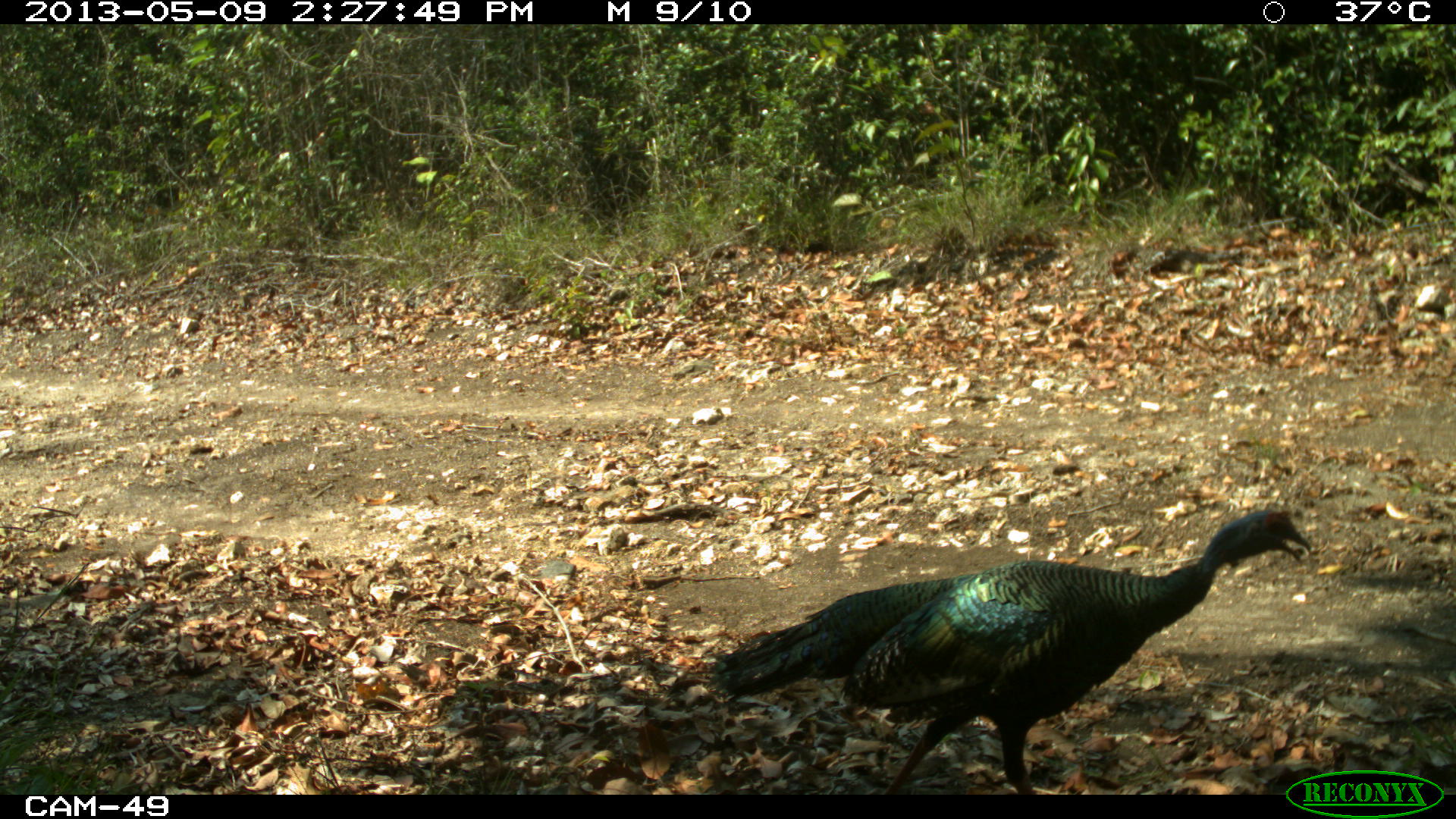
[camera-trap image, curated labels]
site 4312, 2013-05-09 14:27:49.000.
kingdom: Animalia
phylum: Chordata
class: Aves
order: Galliformes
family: Phasianidae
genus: Meleagris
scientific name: Meleagris ocellata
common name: ocellated turkey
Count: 1.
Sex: male.